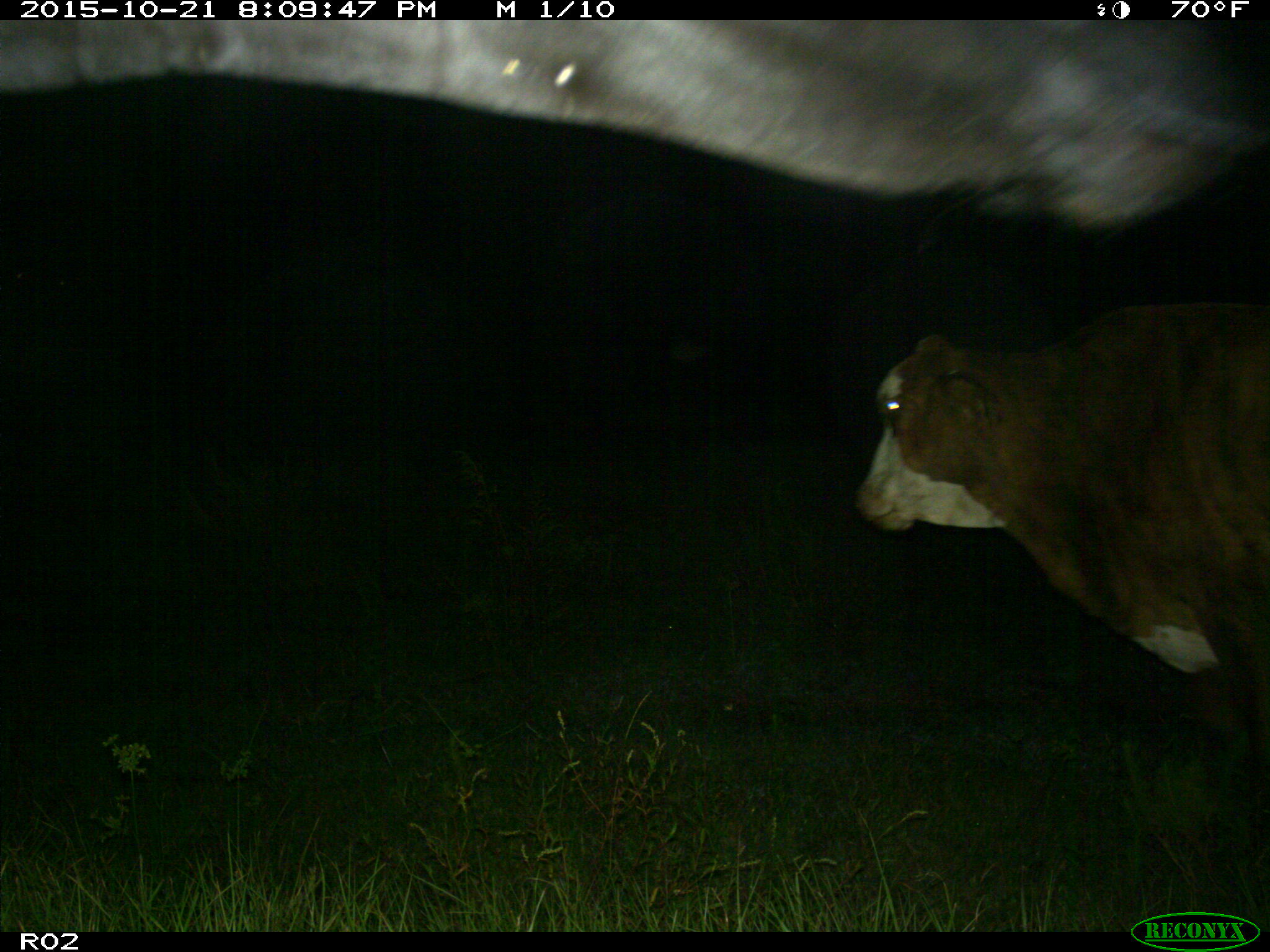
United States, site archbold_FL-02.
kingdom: Animalia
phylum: Chordata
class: Mammalia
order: Artiodactyla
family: Bovidae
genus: Bos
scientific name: Bos taurus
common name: domestic cow